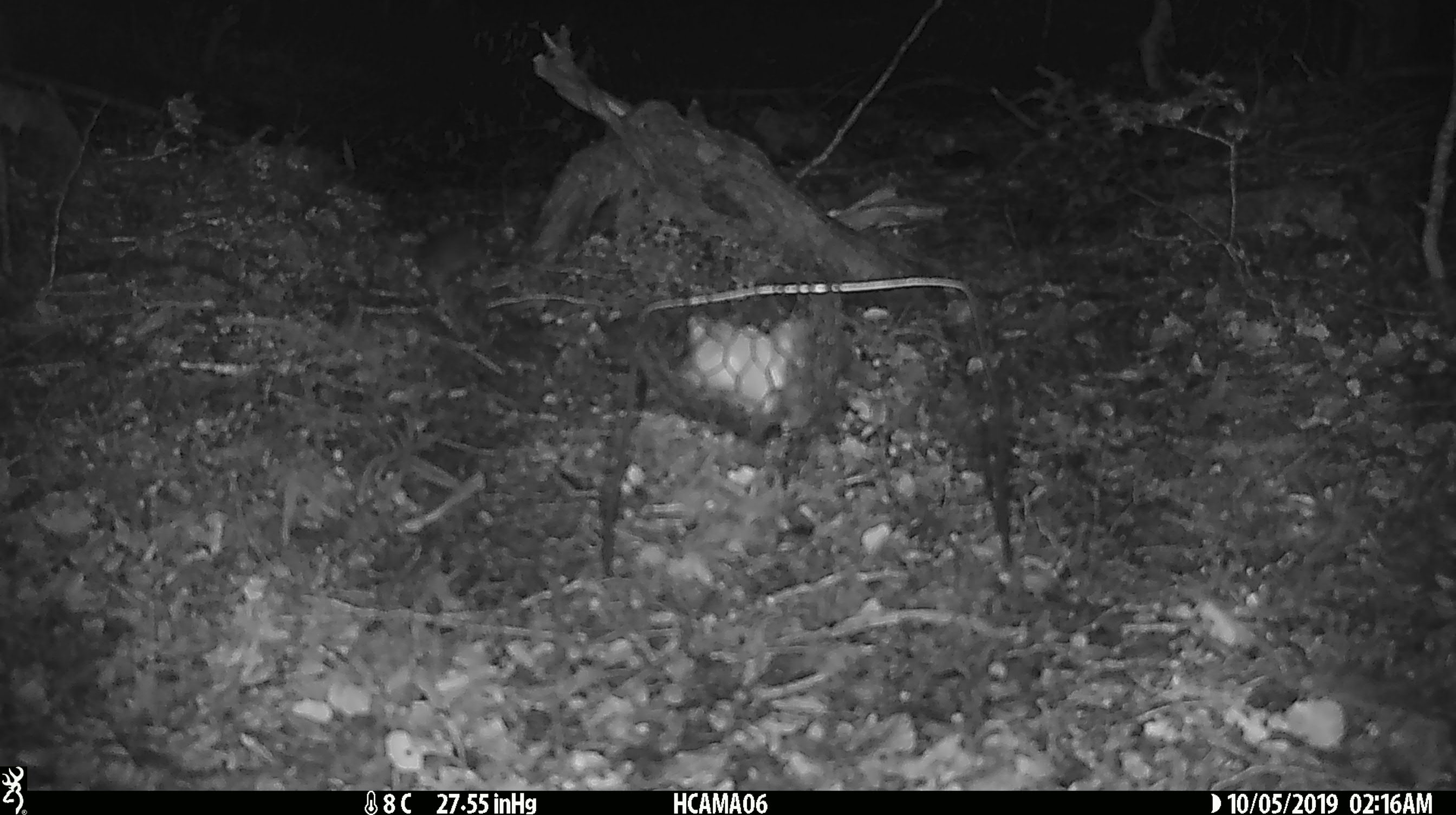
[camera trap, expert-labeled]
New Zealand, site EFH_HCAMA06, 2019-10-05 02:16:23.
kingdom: Animalia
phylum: Chordata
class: Mammalia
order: Rodentia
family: Muridae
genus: Mus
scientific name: Mus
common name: mouse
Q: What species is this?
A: Mouse (Mus).